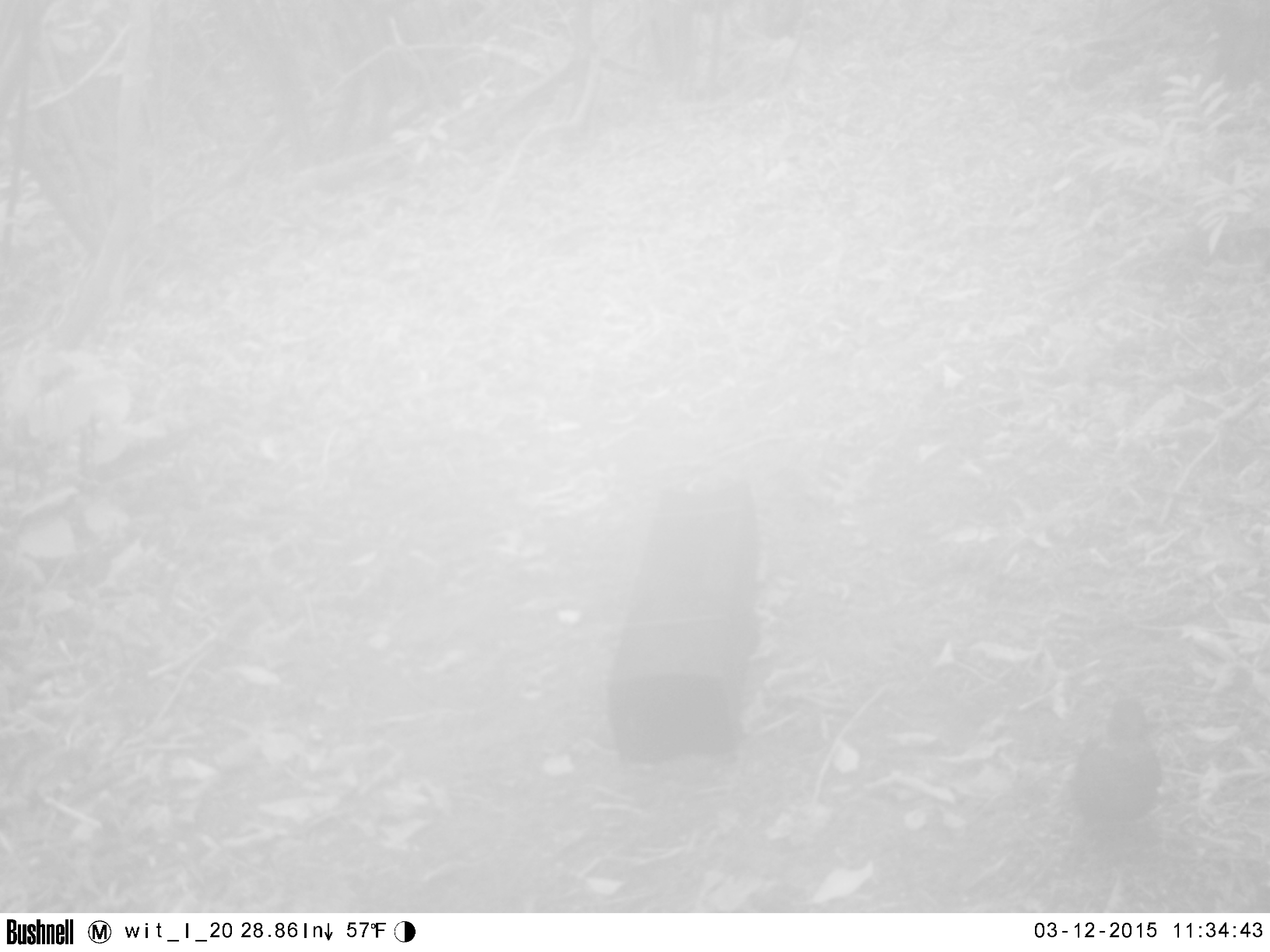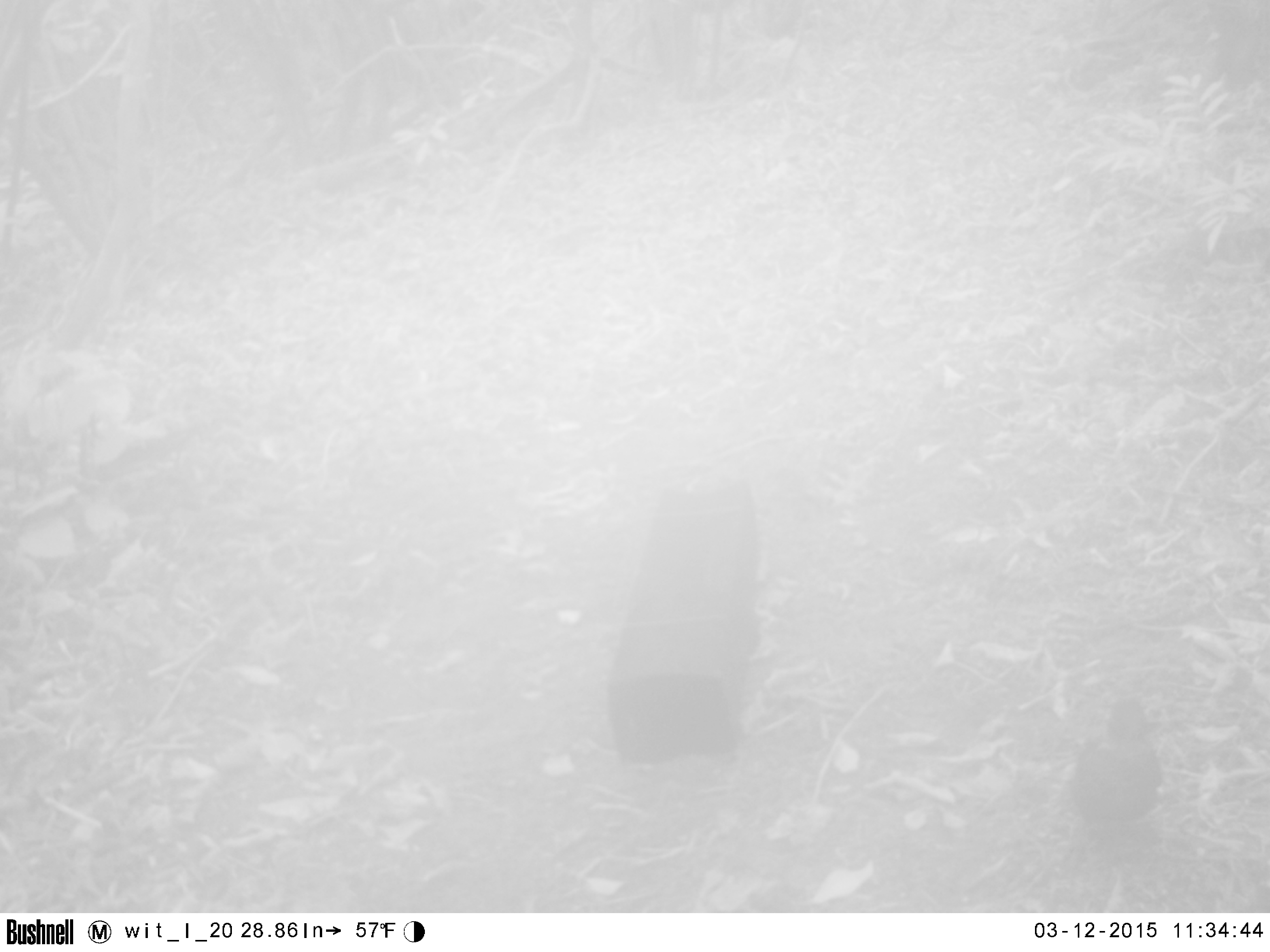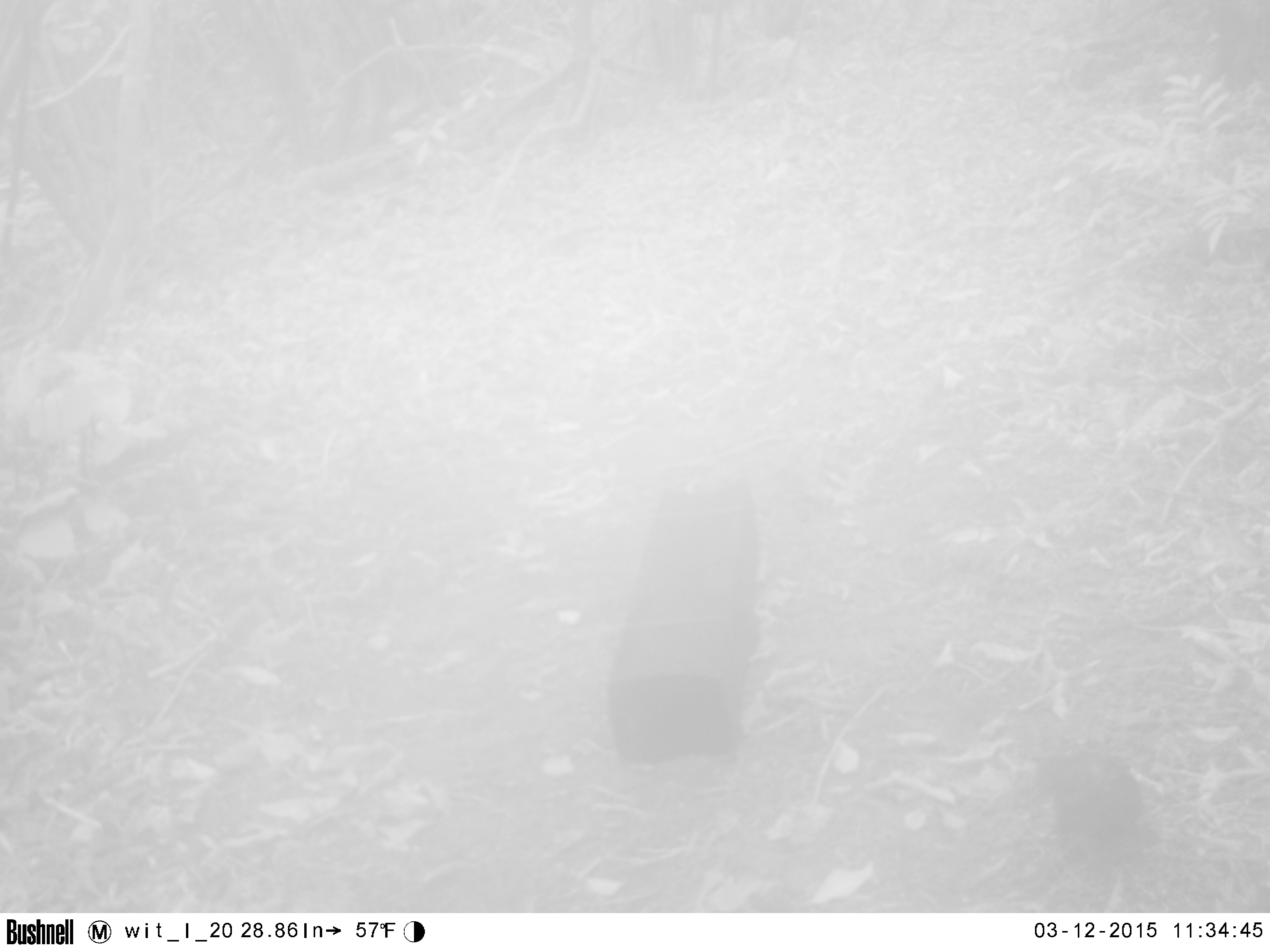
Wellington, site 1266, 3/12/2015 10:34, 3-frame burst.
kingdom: Animalia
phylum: Chordata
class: Aves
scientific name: Aves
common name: bird